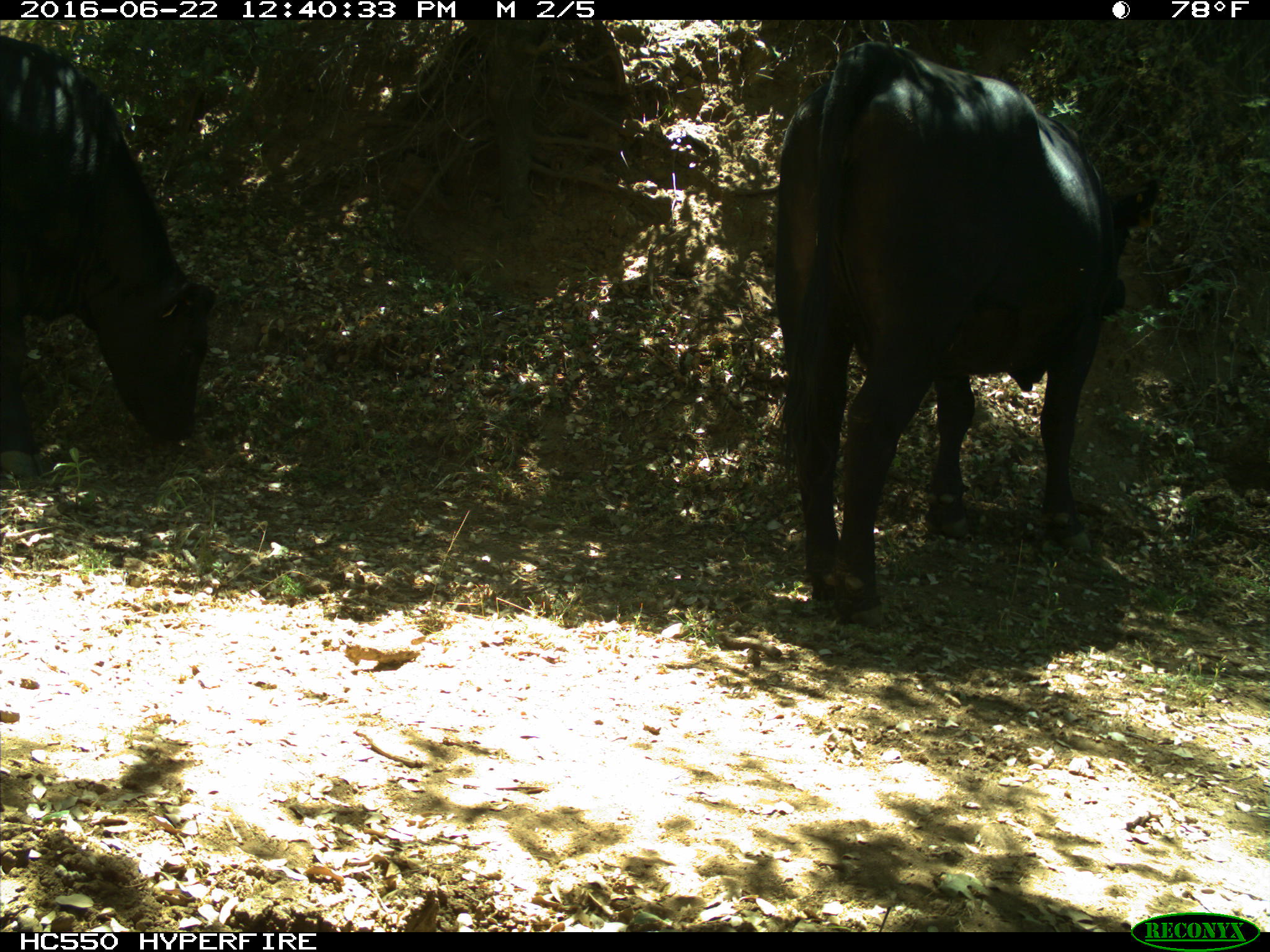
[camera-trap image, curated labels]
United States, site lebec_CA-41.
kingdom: Animalia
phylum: Chordata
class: Mammalia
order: Artiodactyla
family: Bovidae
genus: Bos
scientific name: Bos taurus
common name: domestic cow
Bos taurus (domestic cow).